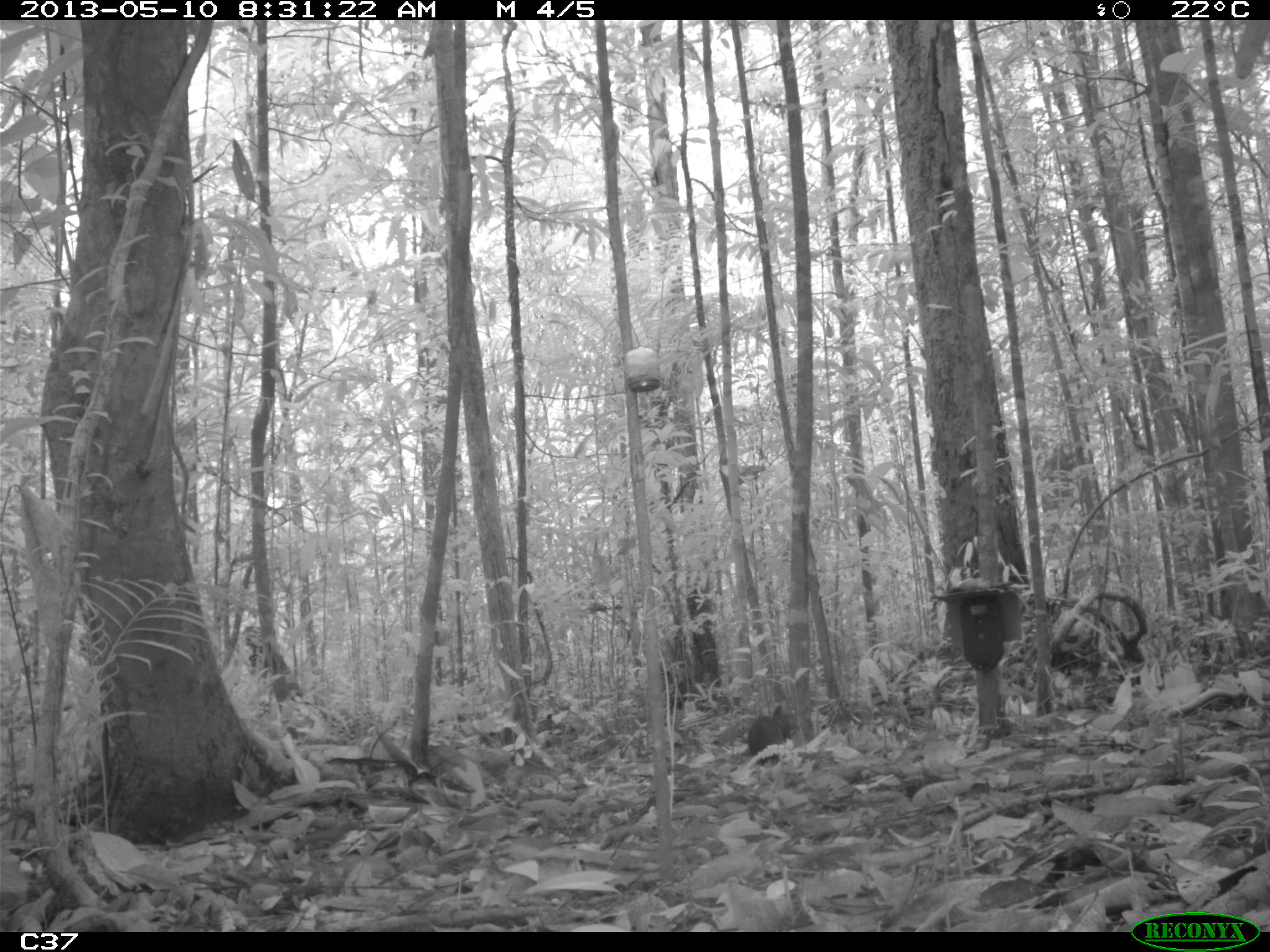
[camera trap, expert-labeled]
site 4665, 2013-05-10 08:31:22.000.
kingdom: Animalia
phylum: Chordata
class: Mammalia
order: Rodentia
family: Dasyproctidae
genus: Myoprocta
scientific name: Myoprocta pratti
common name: green acouchi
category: myoprocta pratii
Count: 1.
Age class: adult.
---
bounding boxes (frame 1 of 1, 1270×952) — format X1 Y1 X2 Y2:
myoprocta pratii: 746 703 804 778